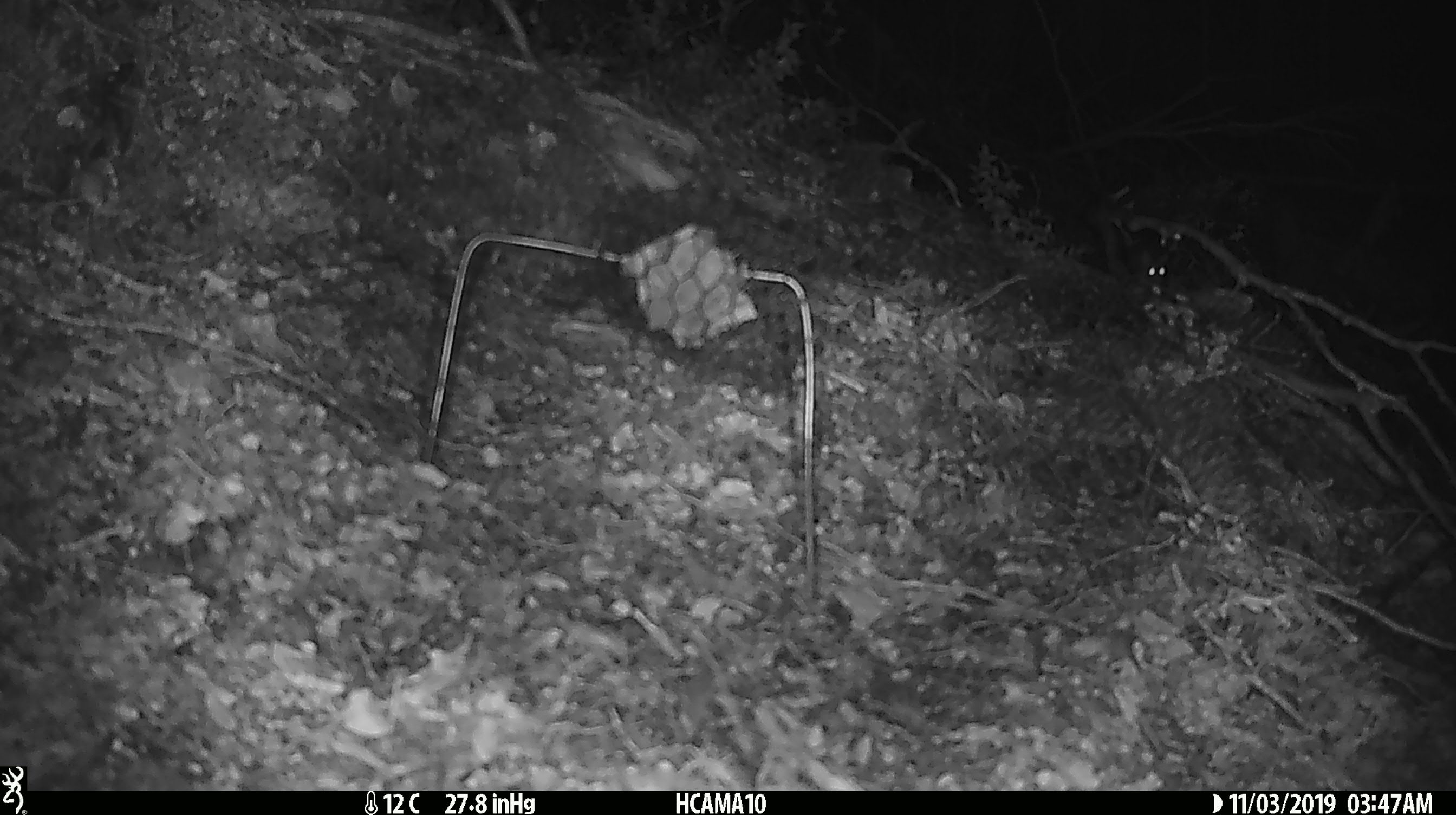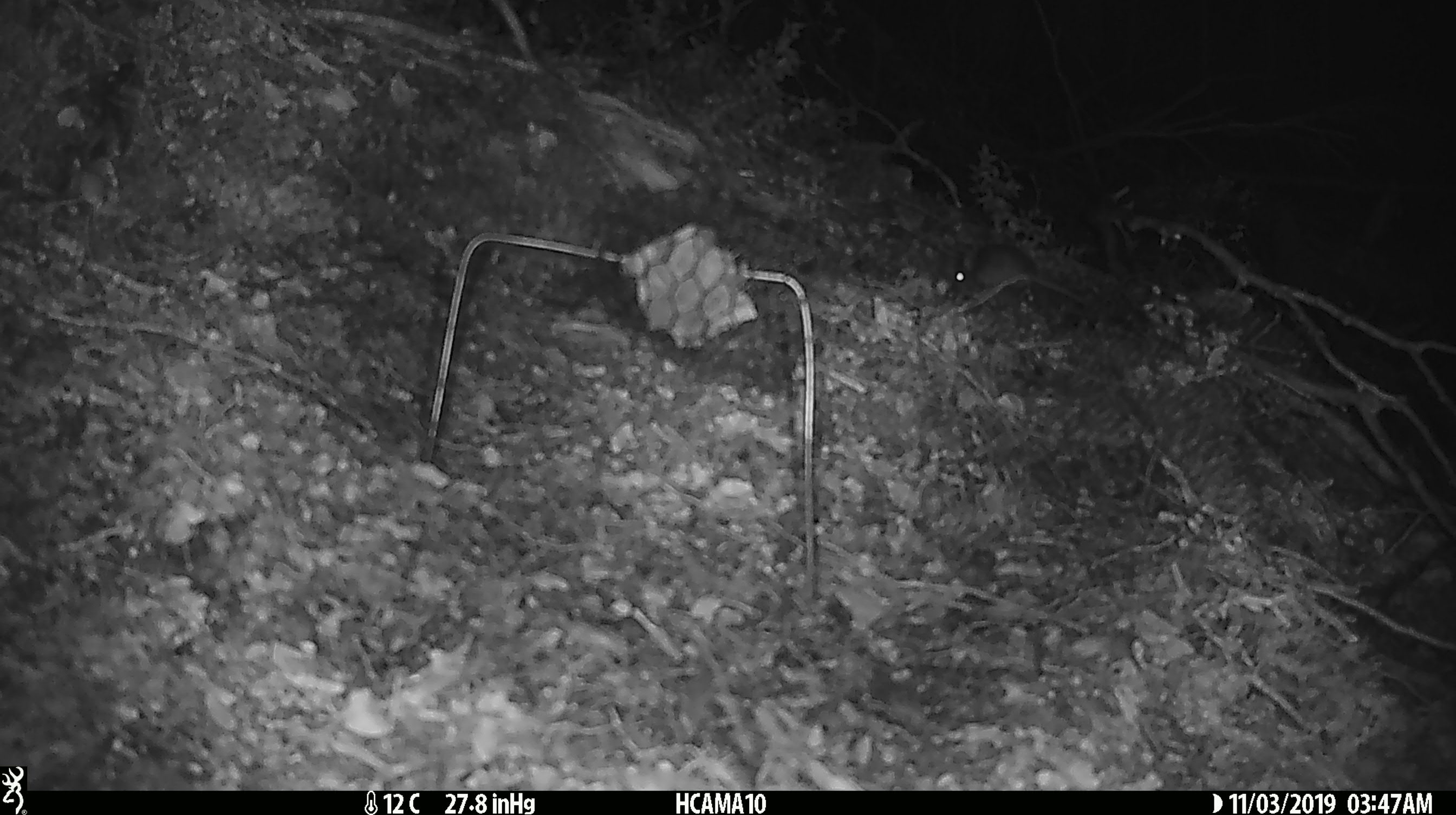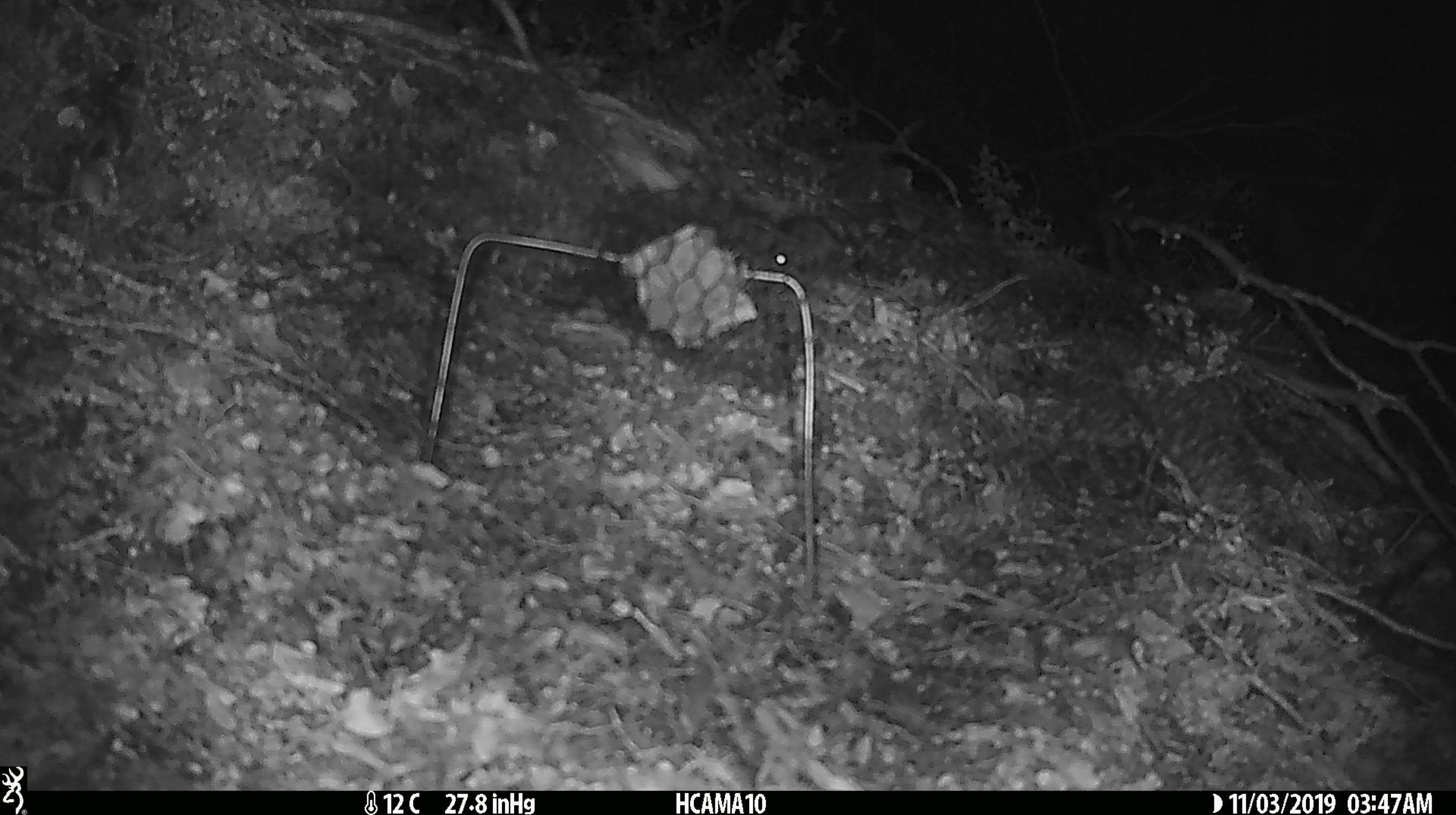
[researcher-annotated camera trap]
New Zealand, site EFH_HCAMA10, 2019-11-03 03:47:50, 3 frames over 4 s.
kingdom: Animalia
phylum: Chordata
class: Mammalia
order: Rodentia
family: Muridae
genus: Mus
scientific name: Mus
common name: mouse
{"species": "mouse (Mus)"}